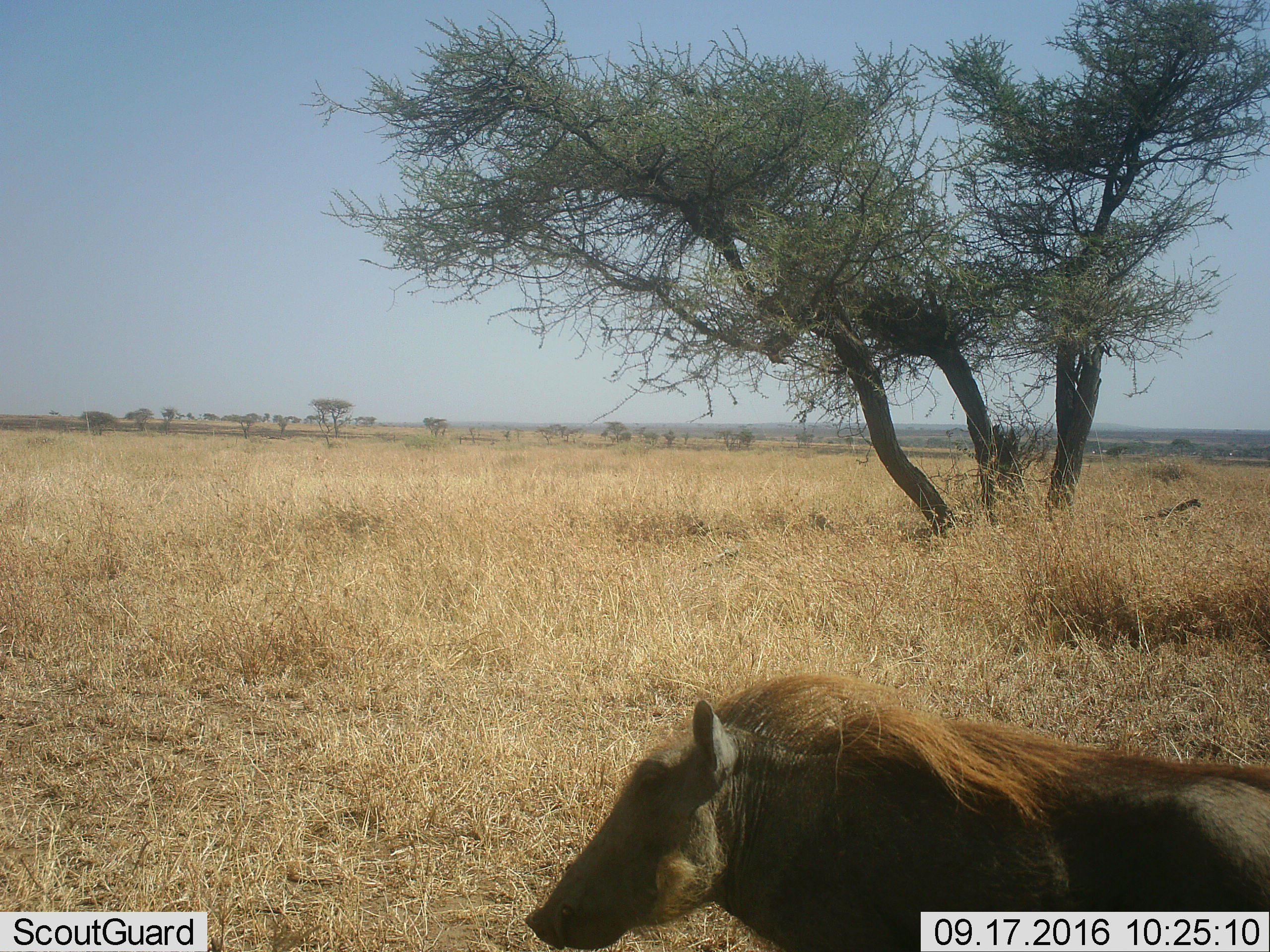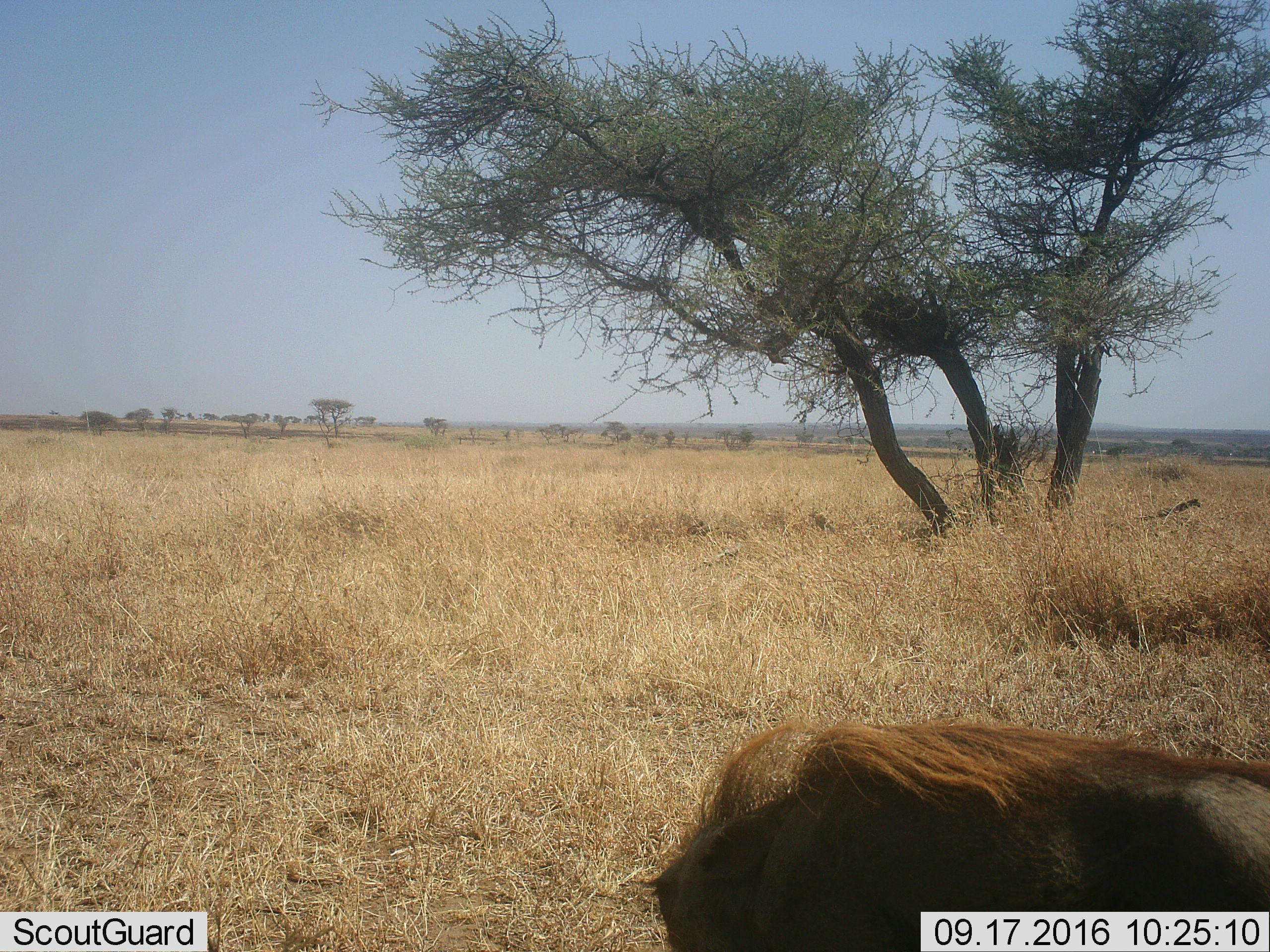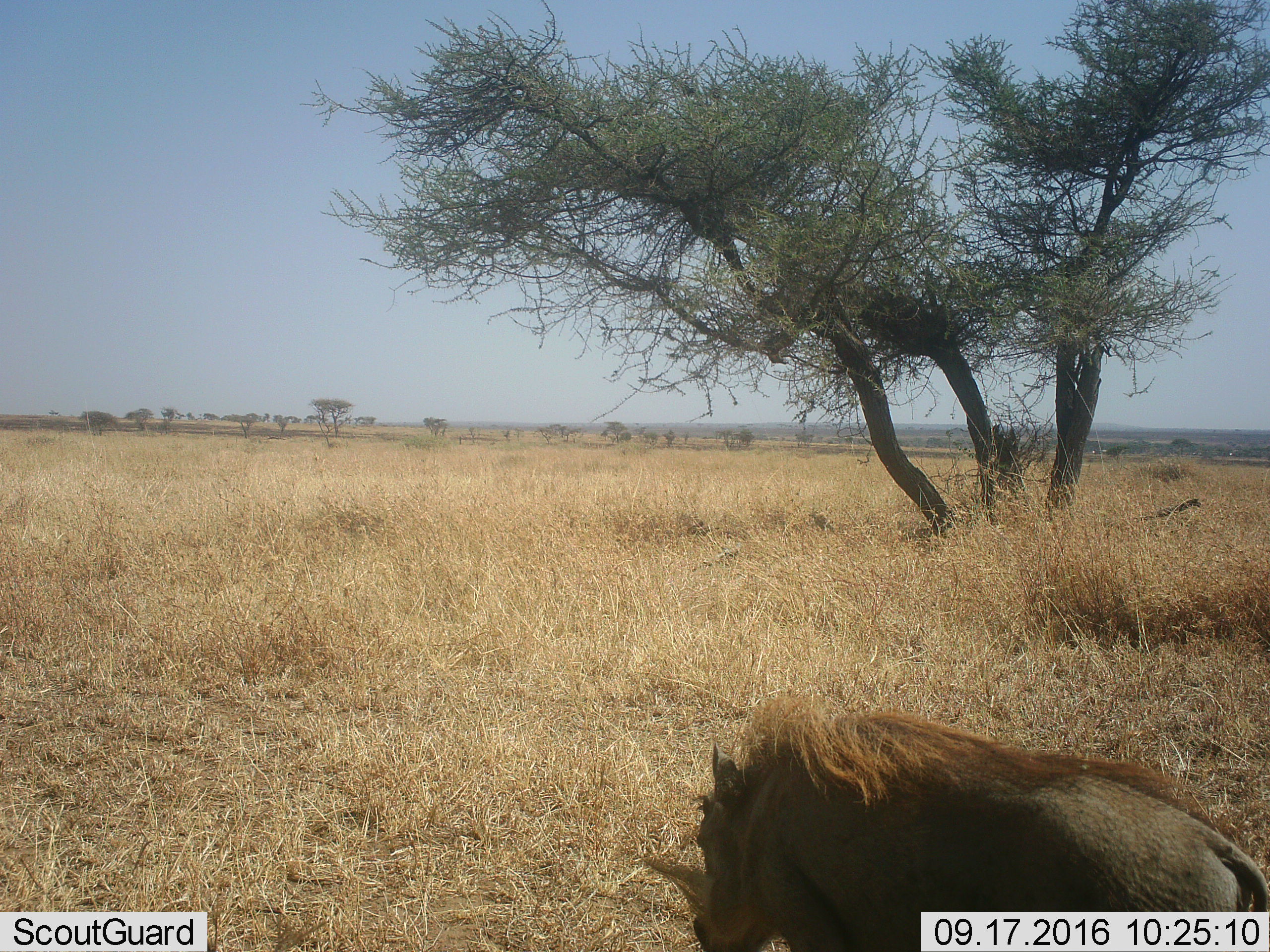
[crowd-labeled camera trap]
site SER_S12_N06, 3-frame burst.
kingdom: Animalia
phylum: Chordata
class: Mammalia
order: Artiodactyla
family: Suidae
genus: Phacochoerus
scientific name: Phacochoerus africanus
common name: warthog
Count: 1.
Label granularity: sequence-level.